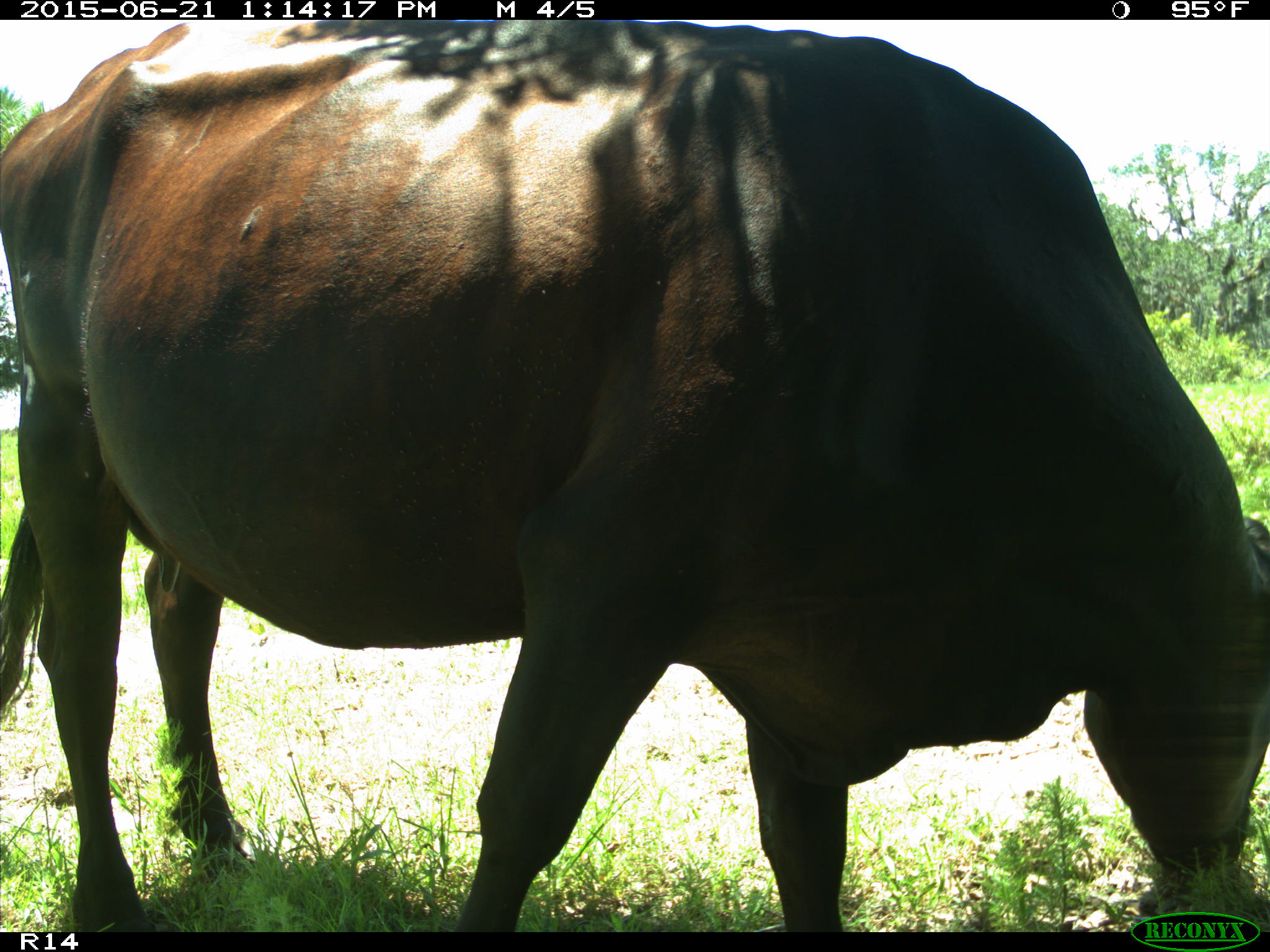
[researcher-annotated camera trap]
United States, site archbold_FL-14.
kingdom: Animalia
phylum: Chordata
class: Mammalia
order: Artiodactyla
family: Bovidae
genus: Bos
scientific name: Bos taurus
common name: domestic cow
Bos taurus (domestic cow).